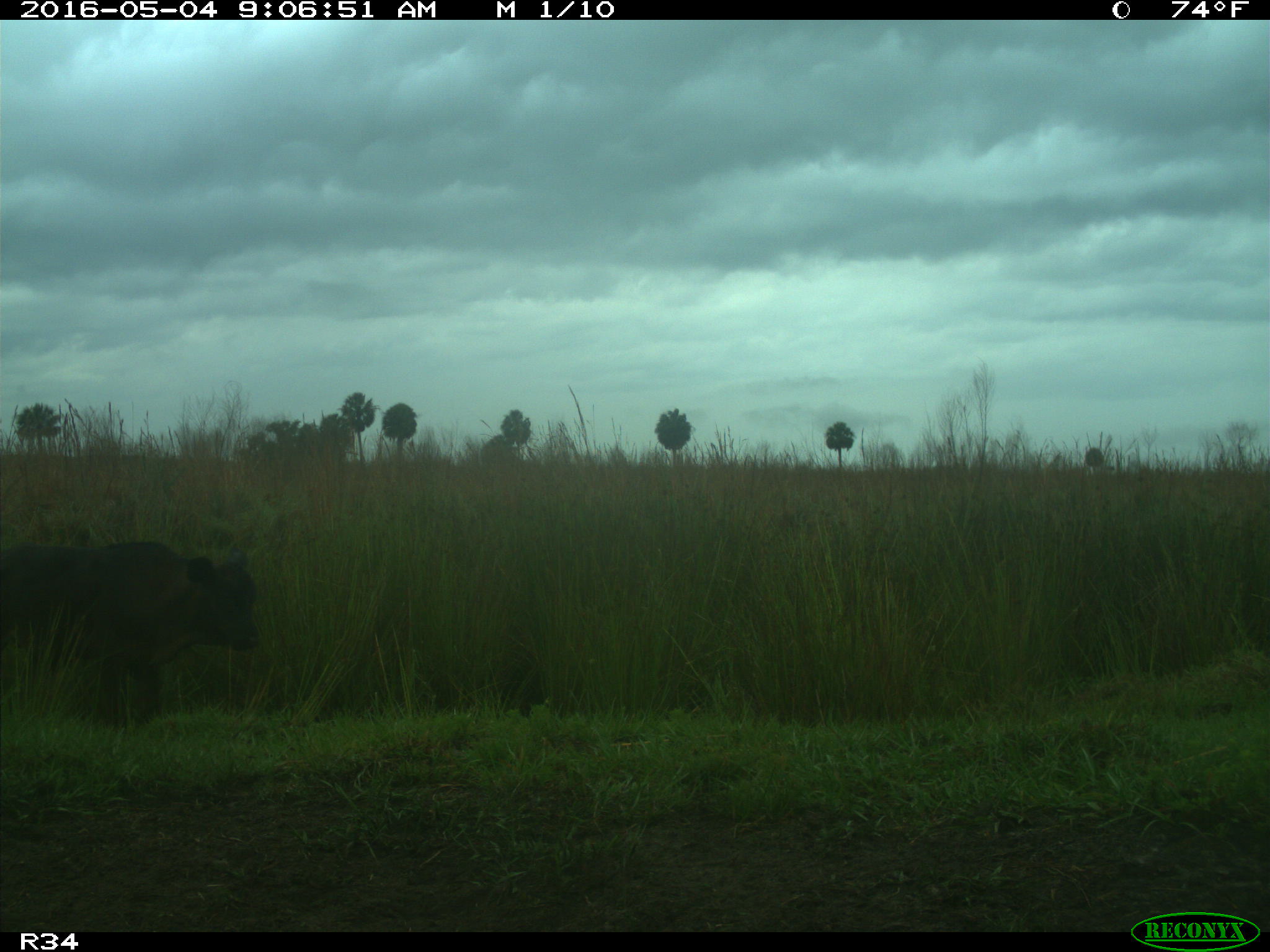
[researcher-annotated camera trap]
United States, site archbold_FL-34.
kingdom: Animalia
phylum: Chordata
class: Mammalia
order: Artiodactyla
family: Bovidae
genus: Bos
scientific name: Bos taurus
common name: domestic cow